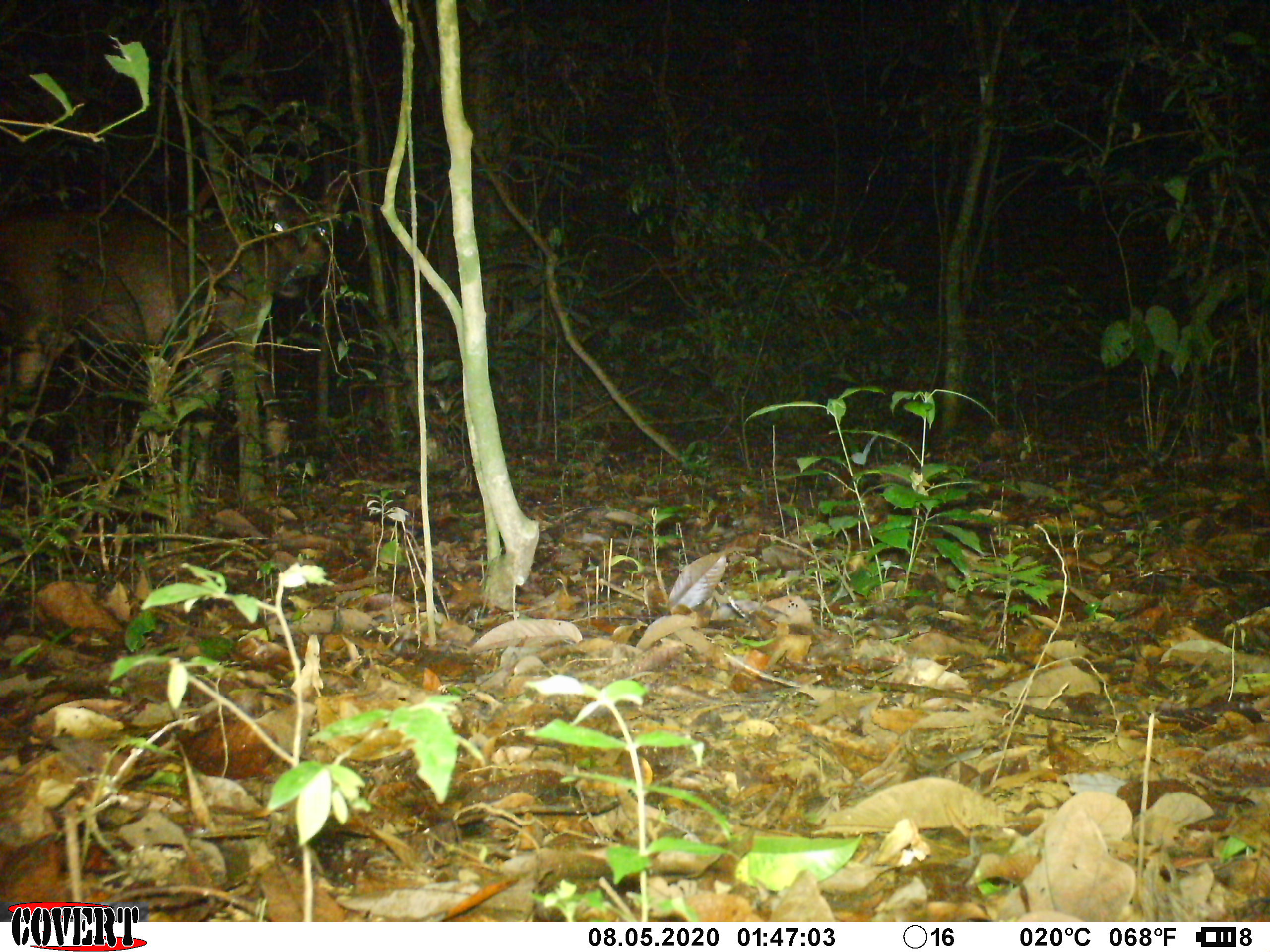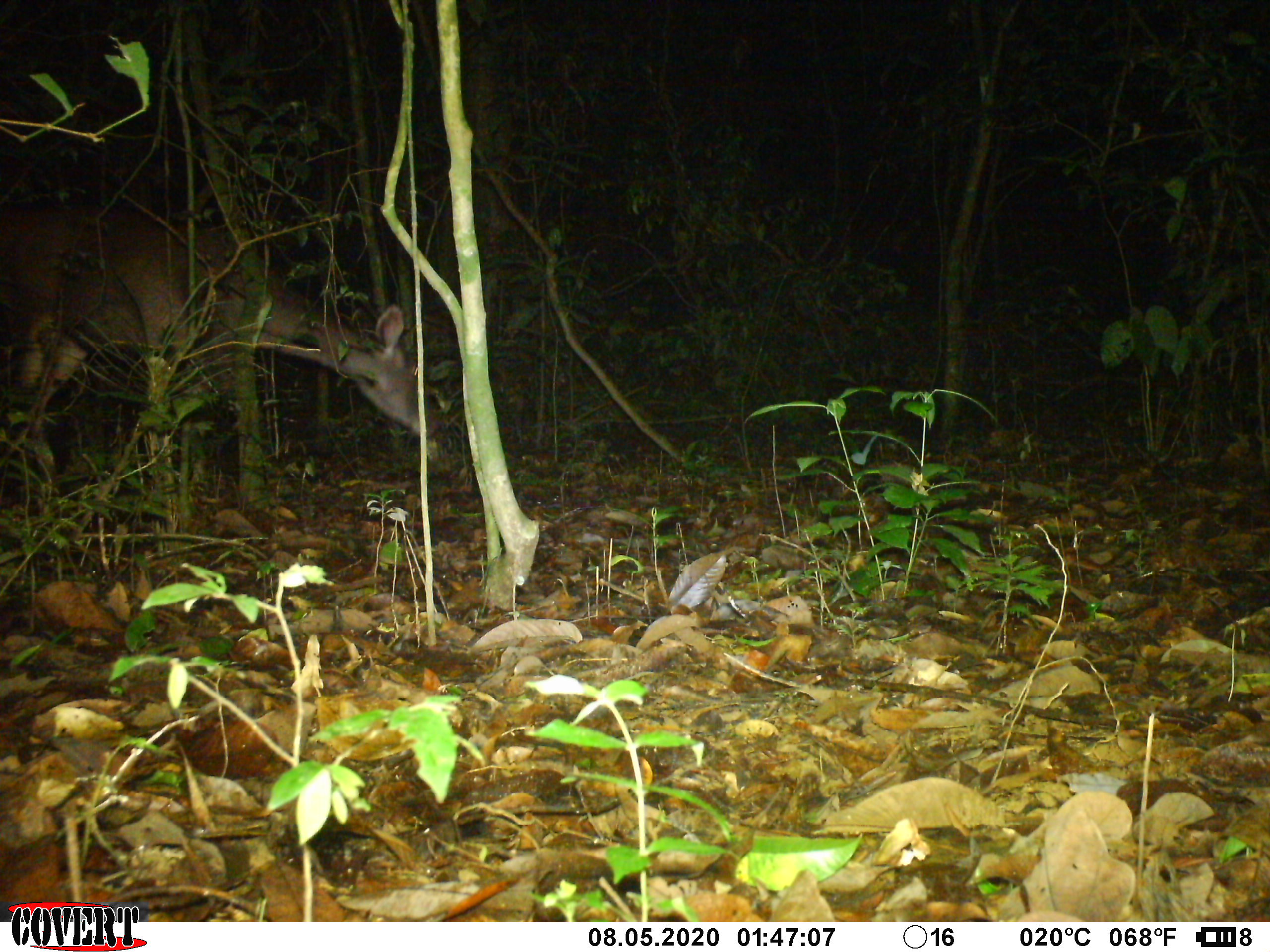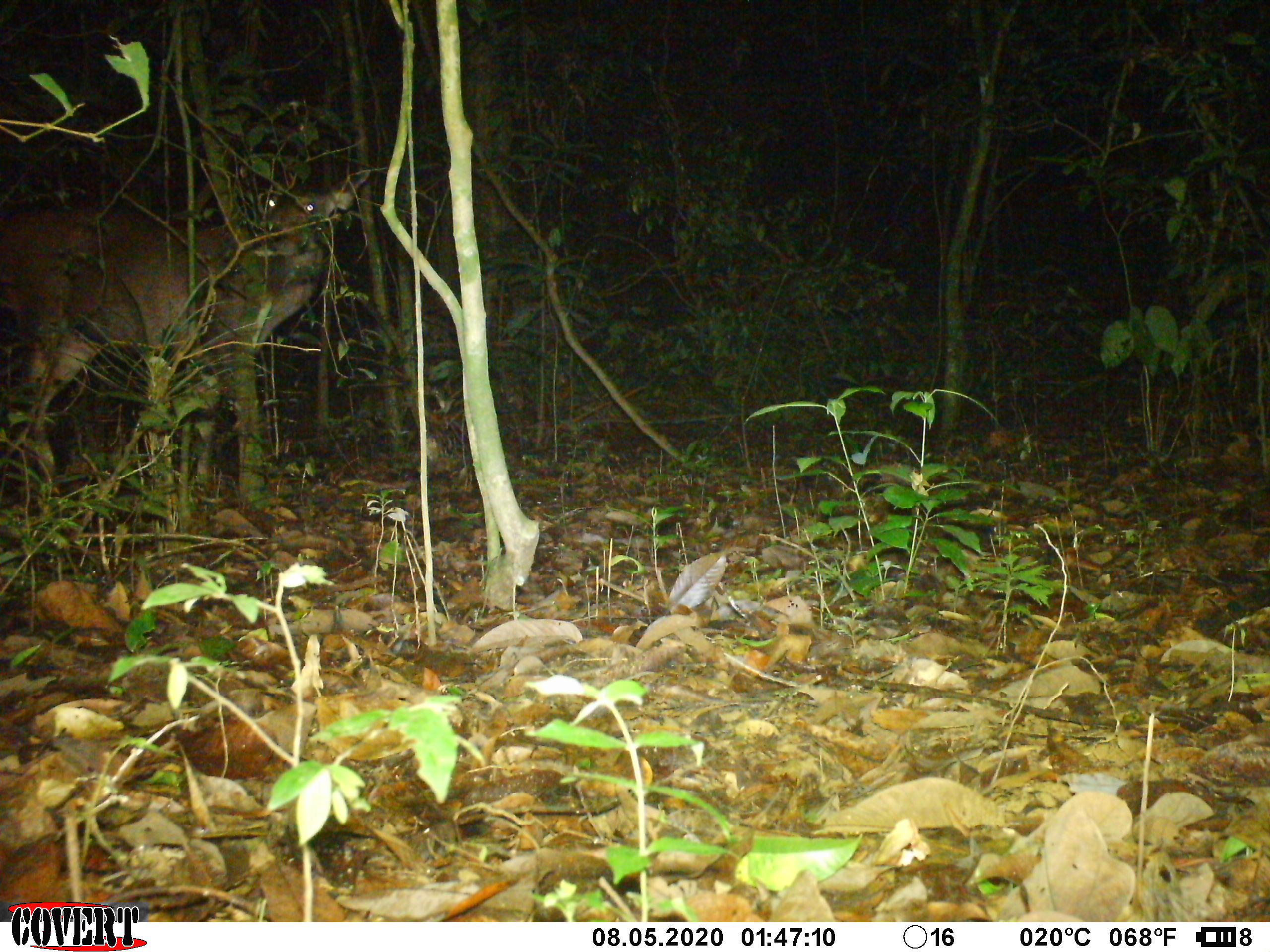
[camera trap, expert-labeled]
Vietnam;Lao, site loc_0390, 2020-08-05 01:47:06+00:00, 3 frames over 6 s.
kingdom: Animalia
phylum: Chordata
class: Mammalia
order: Artiodactyla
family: Cervidae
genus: Rusa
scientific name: Rusa unicolor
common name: sambar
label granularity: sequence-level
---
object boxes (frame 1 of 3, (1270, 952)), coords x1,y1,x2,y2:
sambar: 1,169,358,472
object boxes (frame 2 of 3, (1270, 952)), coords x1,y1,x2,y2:
sambar: 0,189,443,460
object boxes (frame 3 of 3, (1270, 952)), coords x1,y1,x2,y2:
sambar: 0,183,351,497